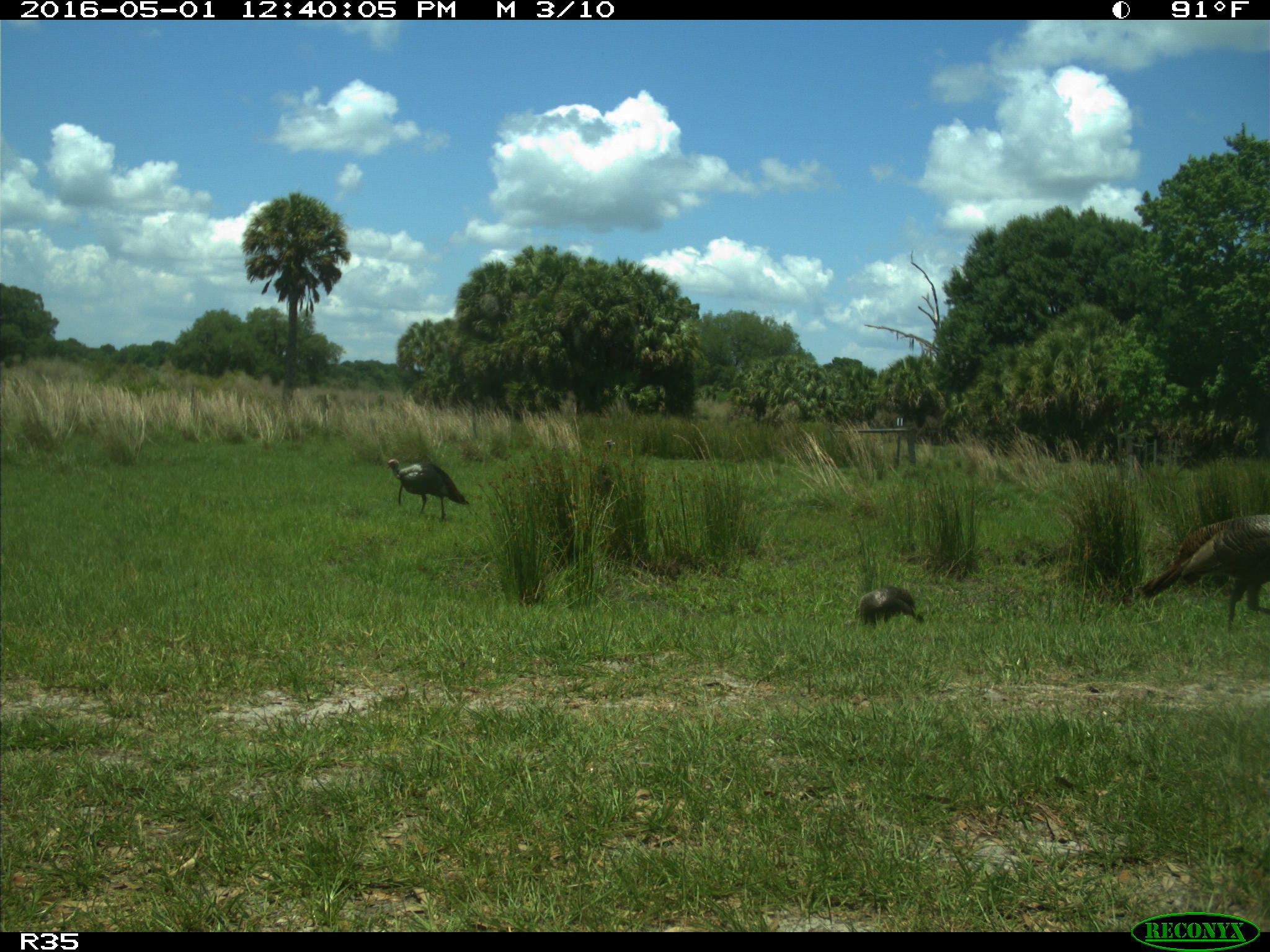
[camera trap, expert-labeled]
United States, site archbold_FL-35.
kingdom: Animalia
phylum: Chordata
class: Aves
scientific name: Aves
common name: birds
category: unidentified bird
Unidentified bird (birds) (Aves).